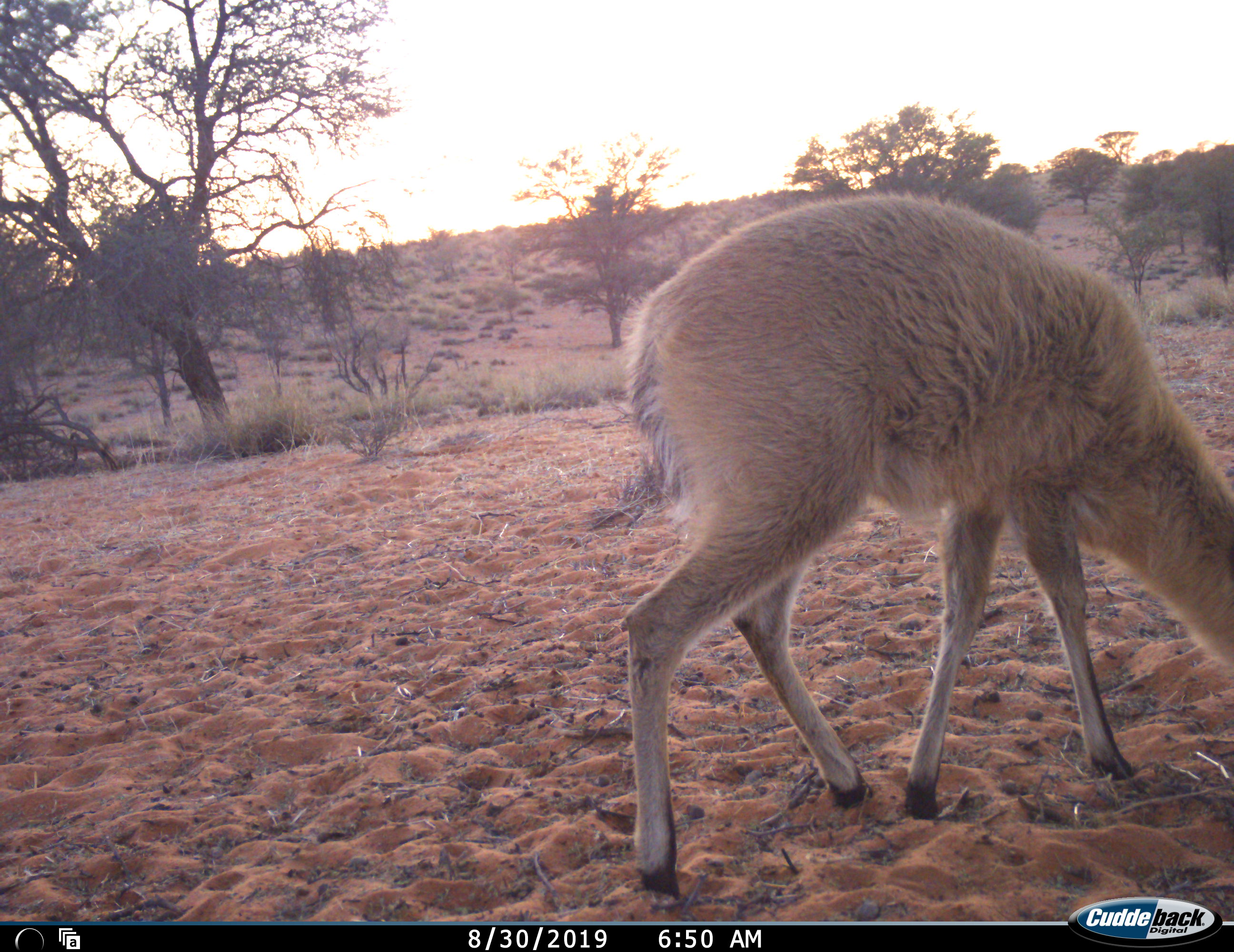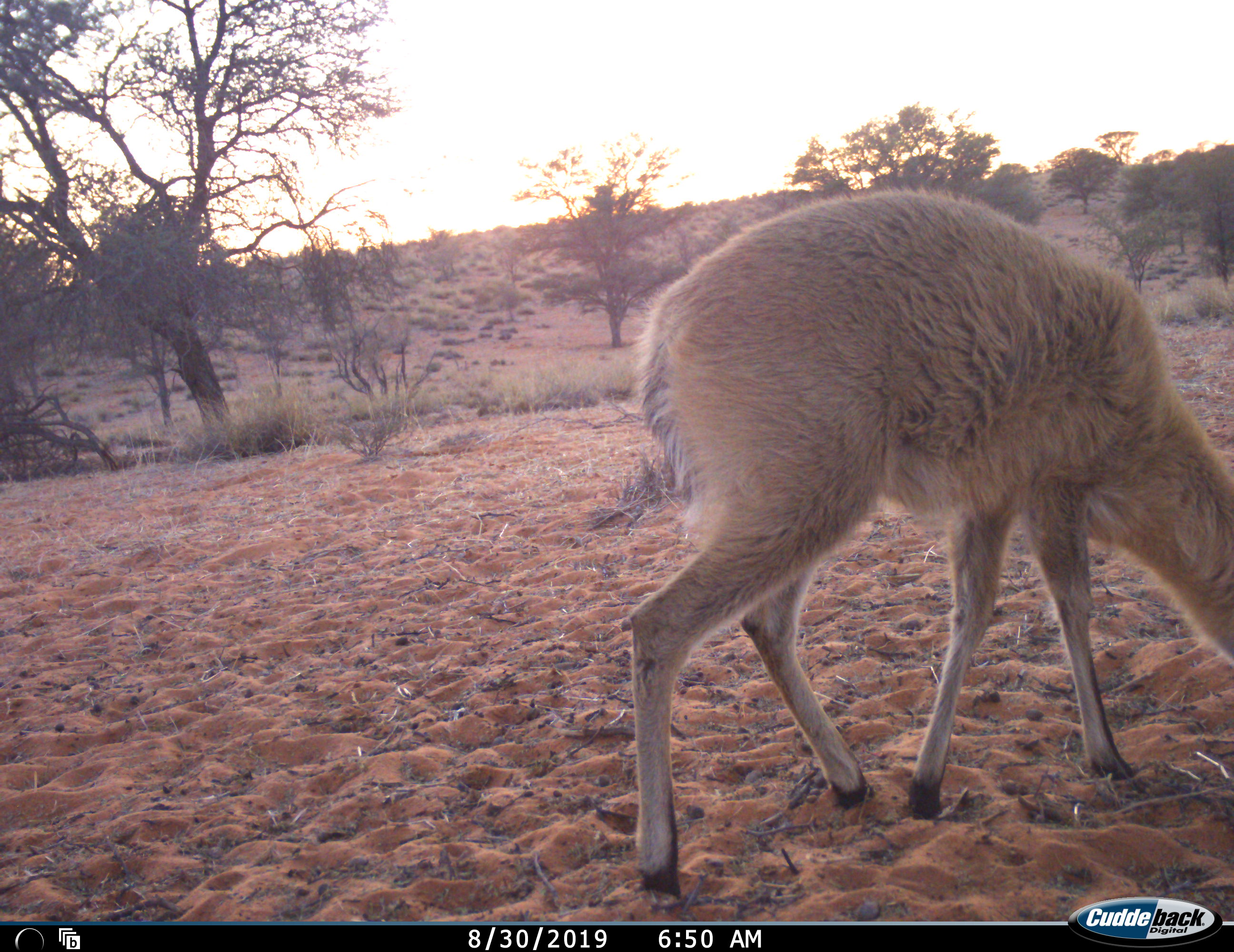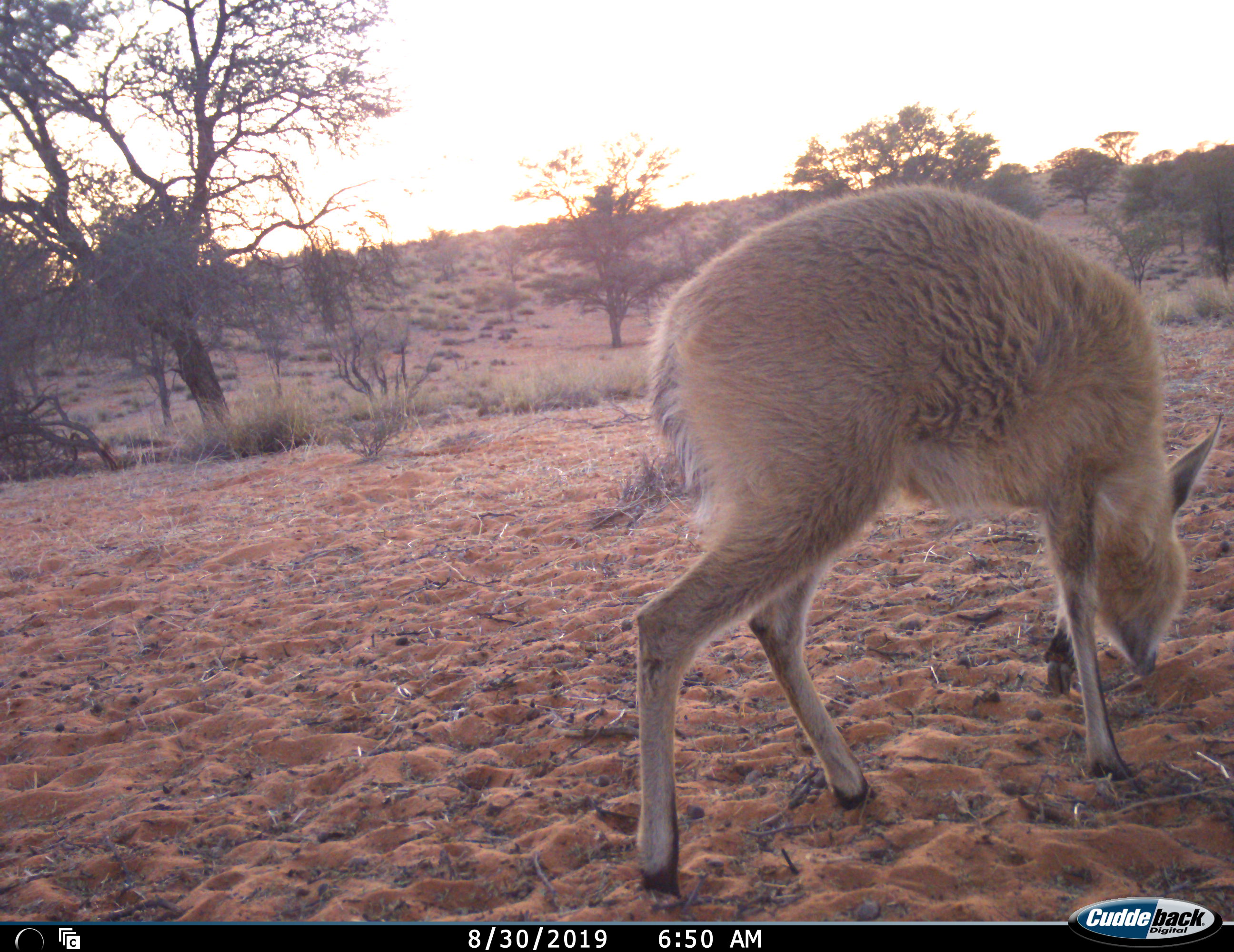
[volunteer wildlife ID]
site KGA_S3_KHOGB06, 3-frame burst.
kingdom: Animalia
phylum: Chordata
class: Mammalia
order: Artiodactyla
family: Bovidae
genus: Raphicerus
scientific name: Raphicerus campestris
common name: steenbok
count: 1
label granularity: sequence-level